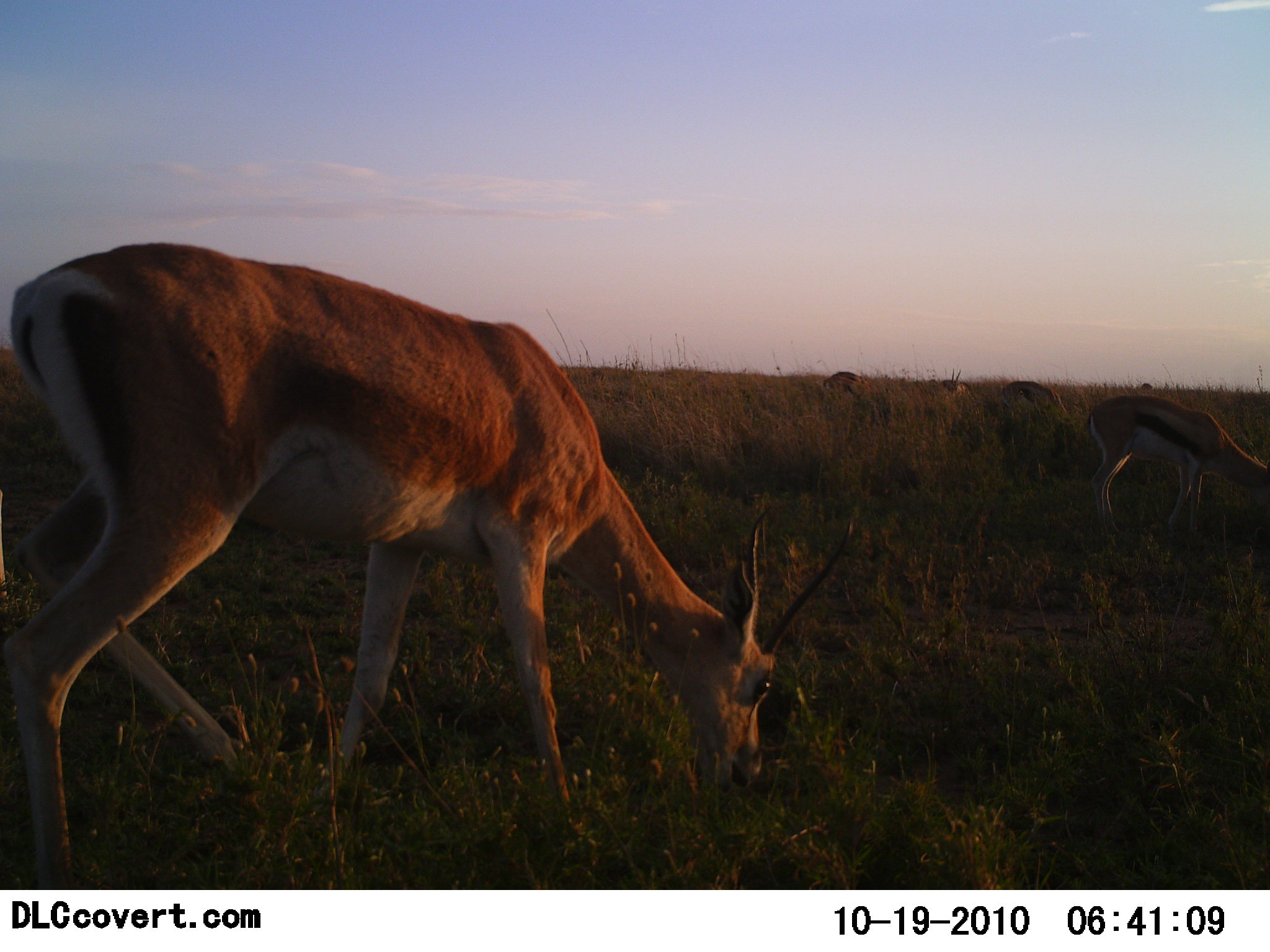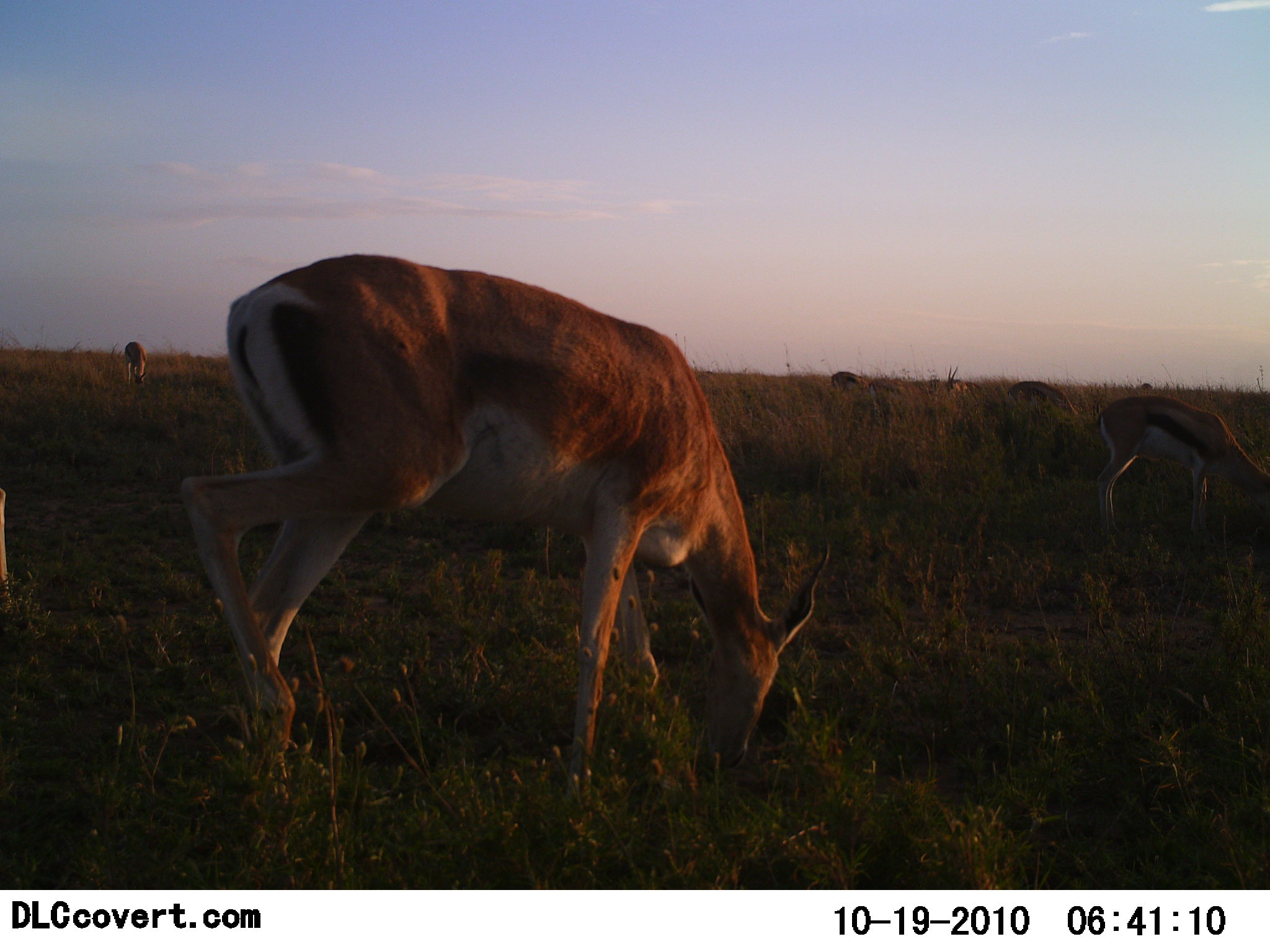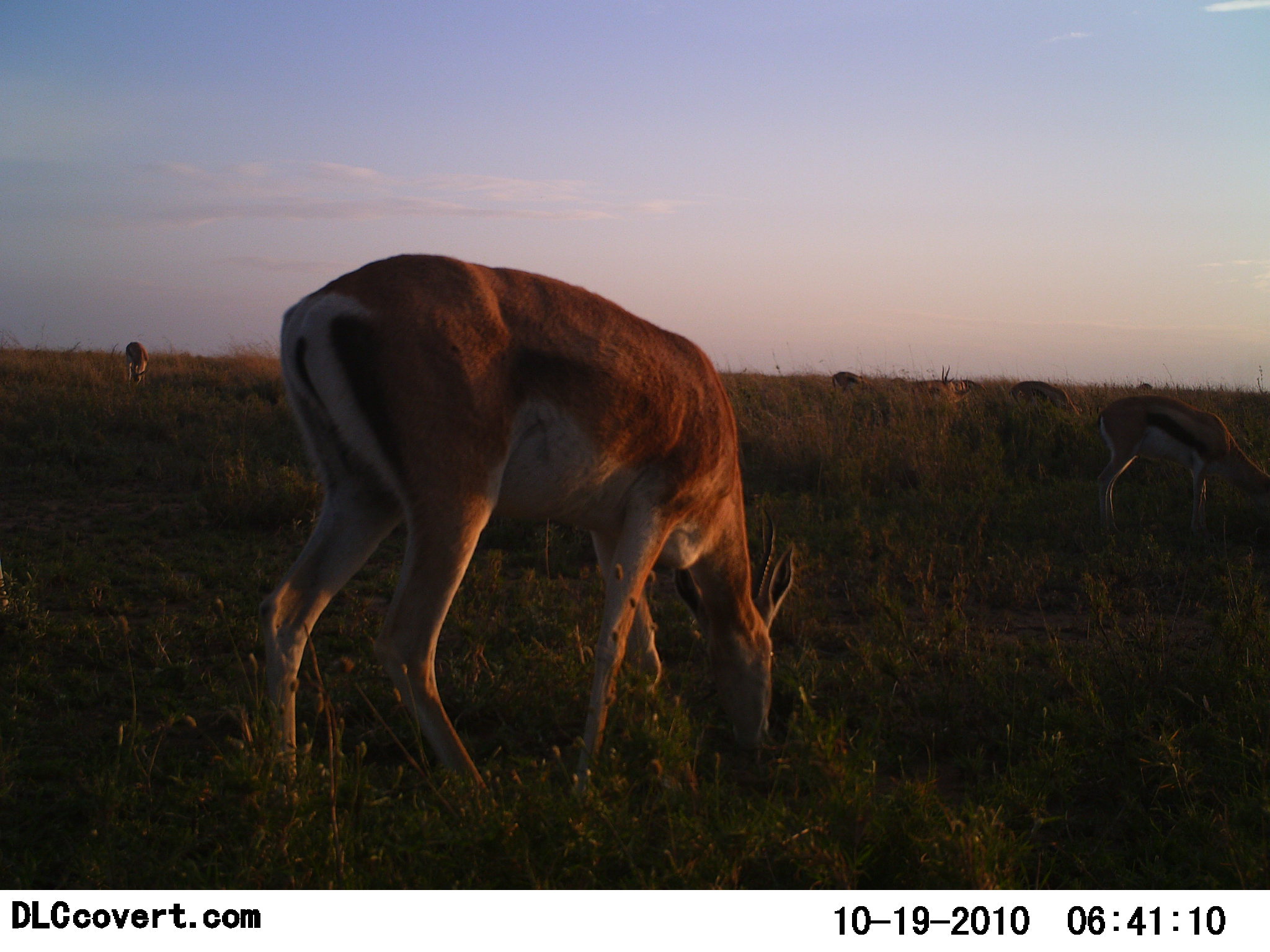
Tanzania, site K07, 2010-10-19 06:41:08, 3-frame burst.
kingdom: Animalia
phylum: Chordata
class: Mammalia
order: Artiodactyla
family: Bovidae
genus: Nanger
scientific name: Nanger granti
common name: grant's gazelle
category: gazellegrants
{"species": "gazellegrants (grant's gazelle) (Nanger granti)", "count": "2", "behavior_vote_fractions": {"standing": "24%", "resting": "0%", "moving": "12%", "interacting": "0%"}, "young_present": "0%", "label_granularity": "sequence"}